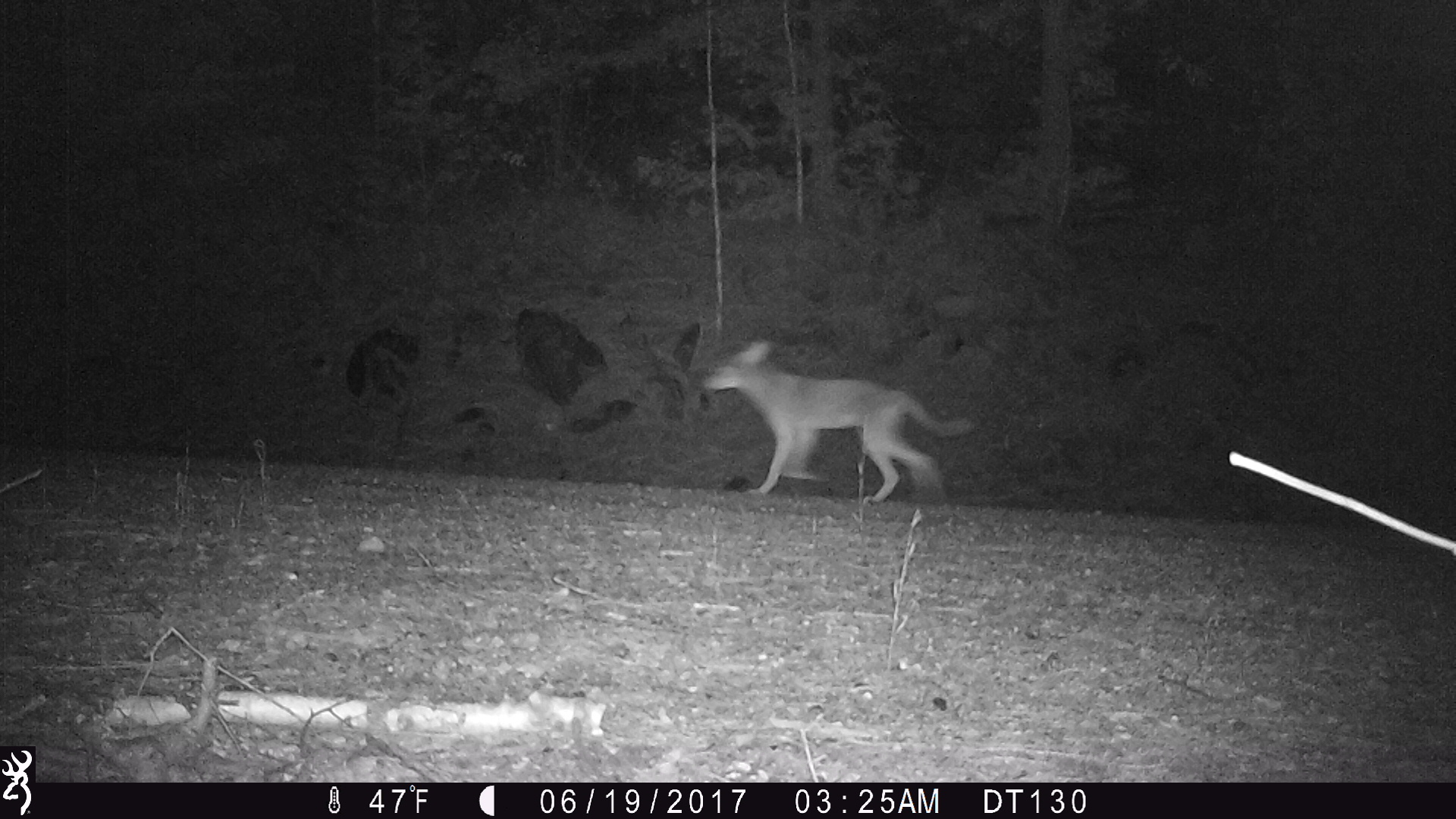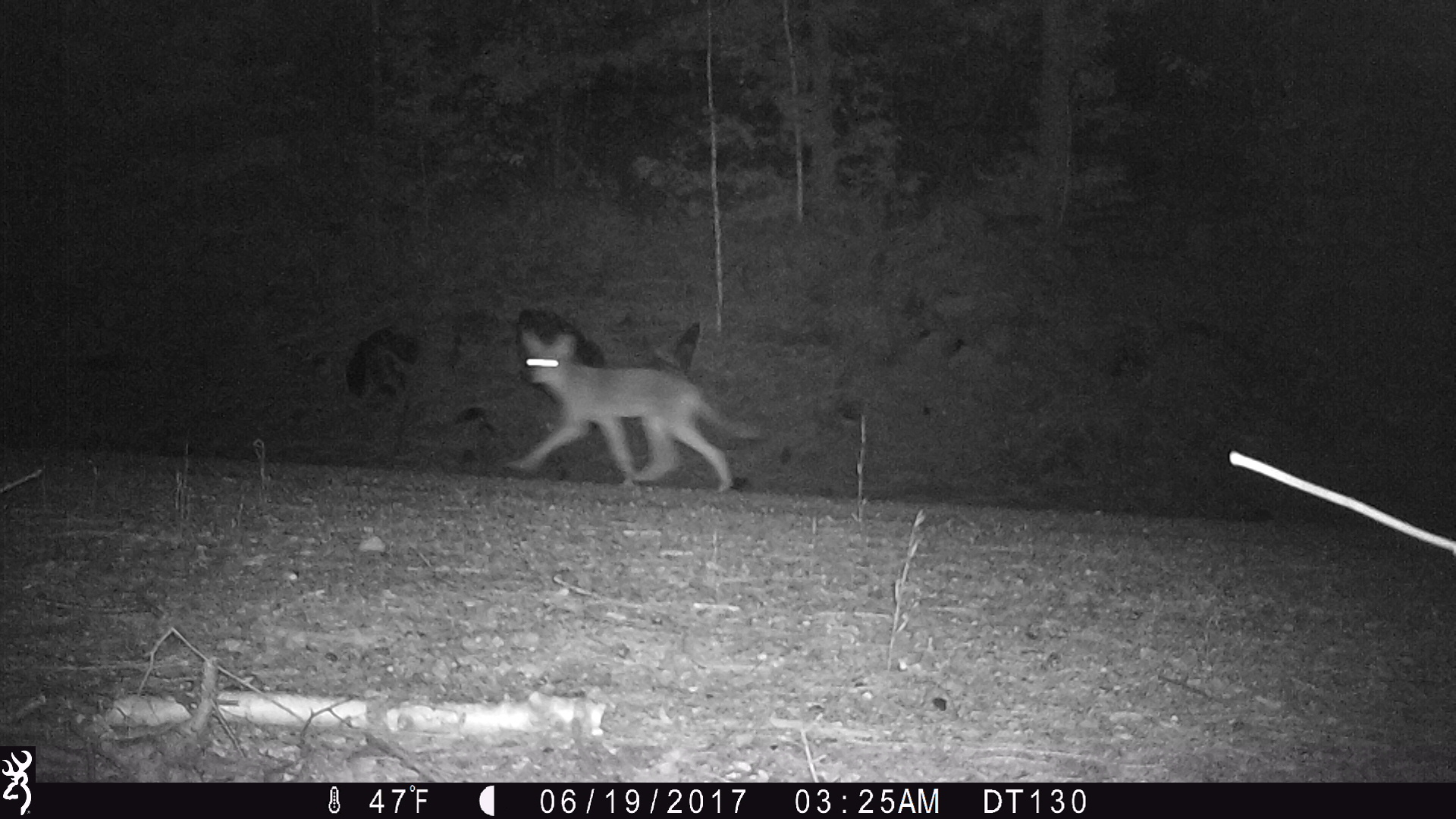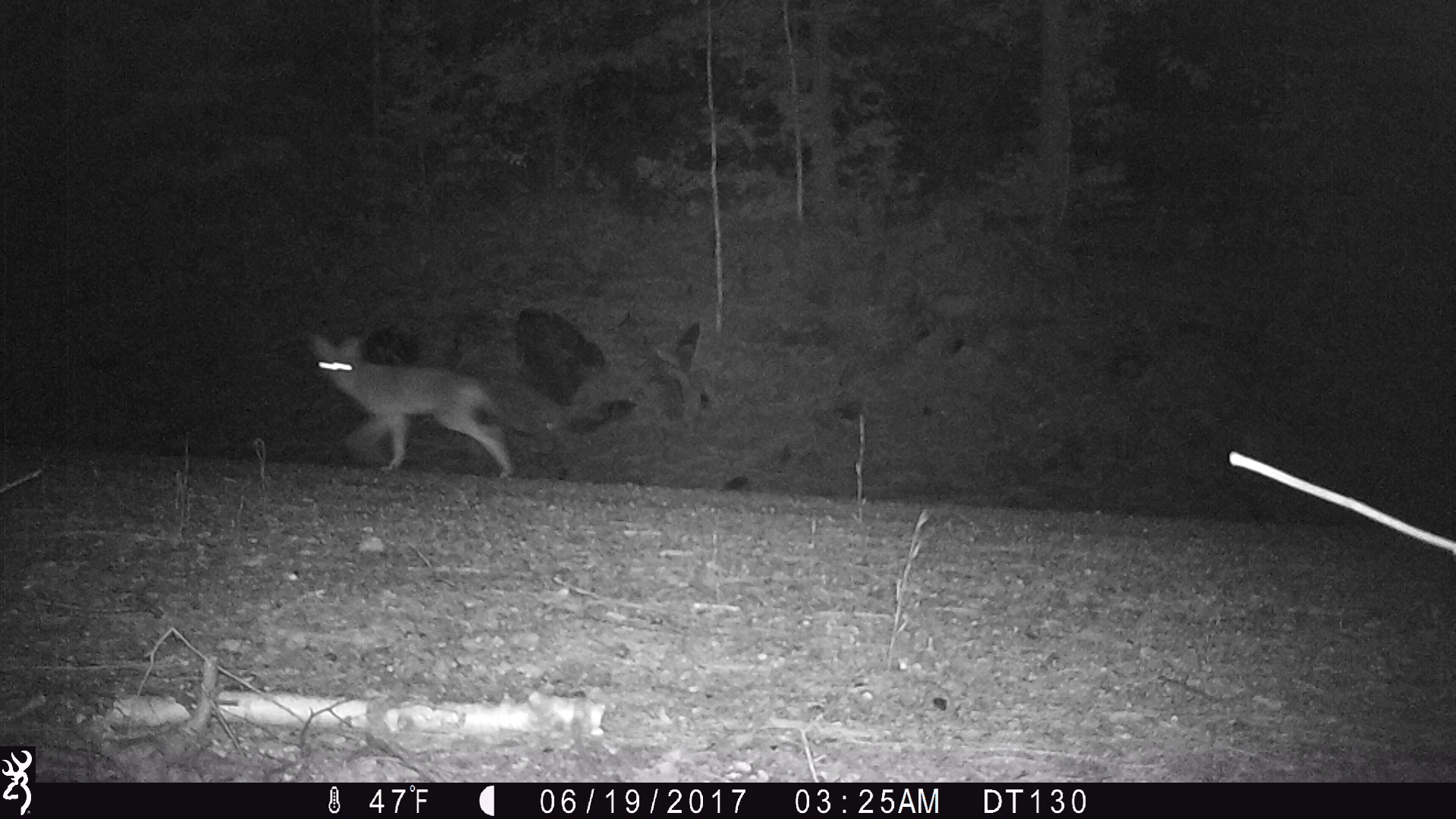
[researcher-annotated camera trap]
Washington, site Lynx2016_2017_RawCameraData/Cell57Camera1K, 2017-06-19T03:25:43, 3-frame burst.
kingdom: Animalia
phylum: Chordata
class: Mammalia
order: Carnivora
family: Canidae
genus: Canis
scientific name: Canis latrans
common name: coyote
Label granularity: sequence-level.